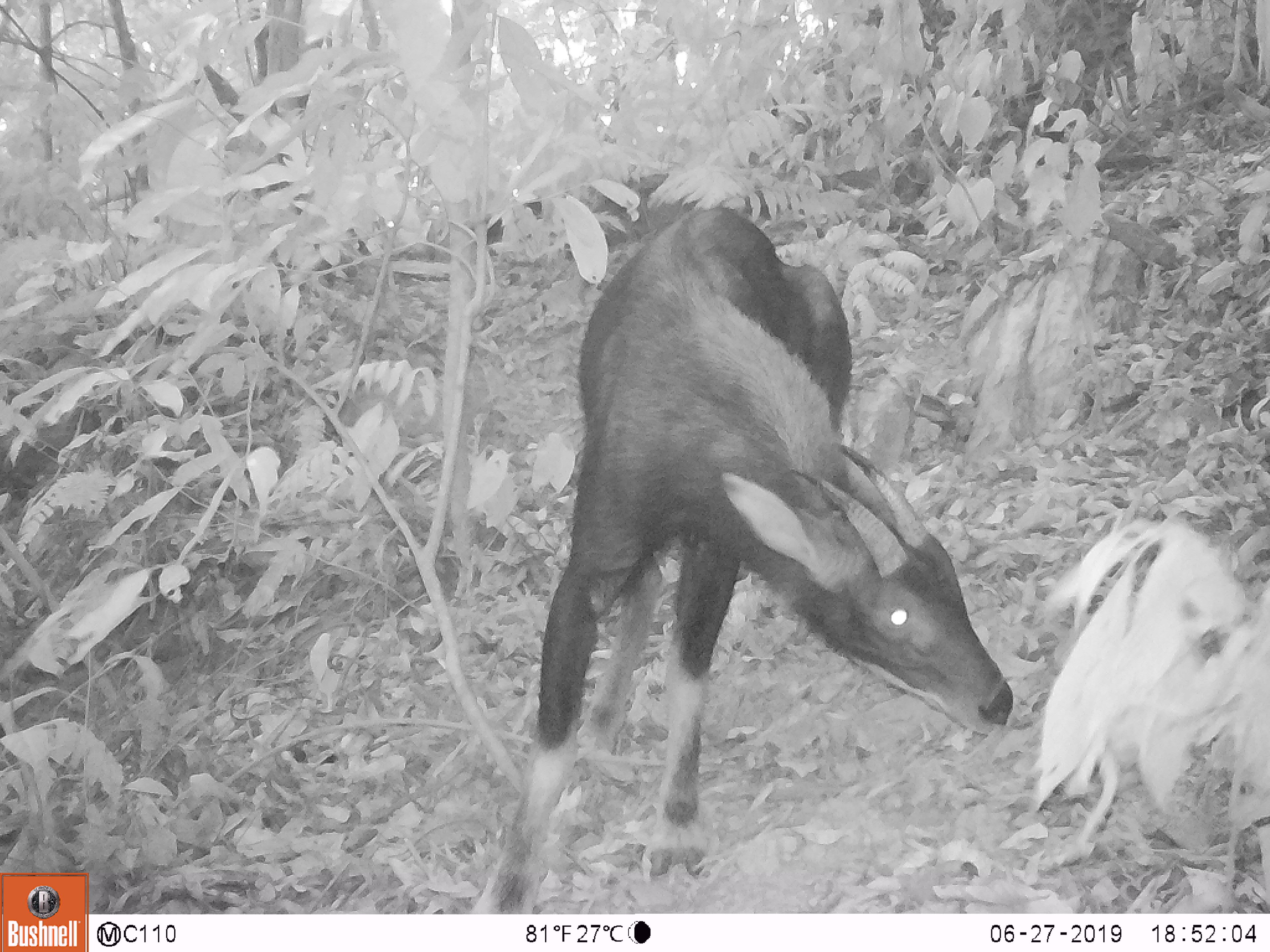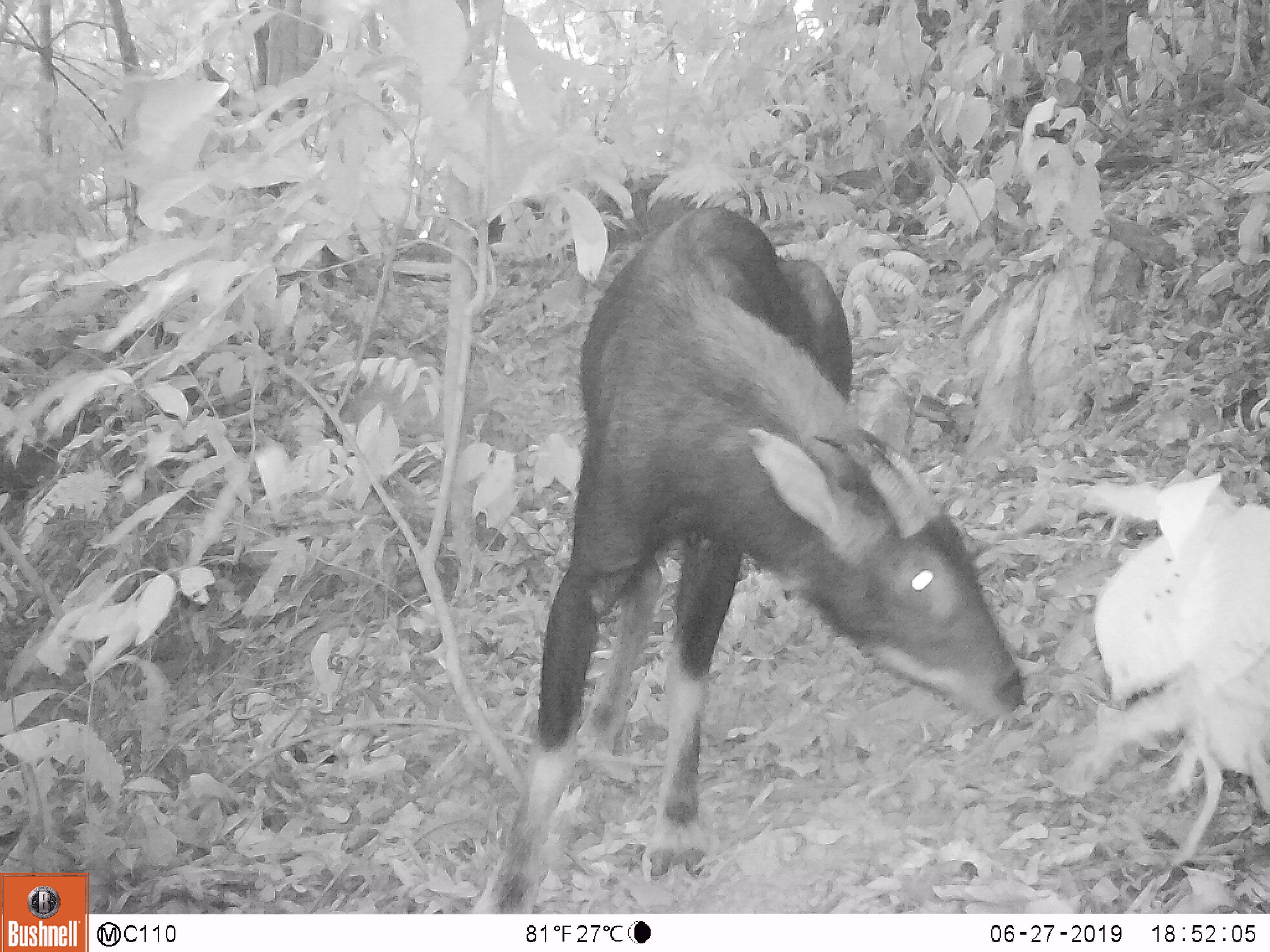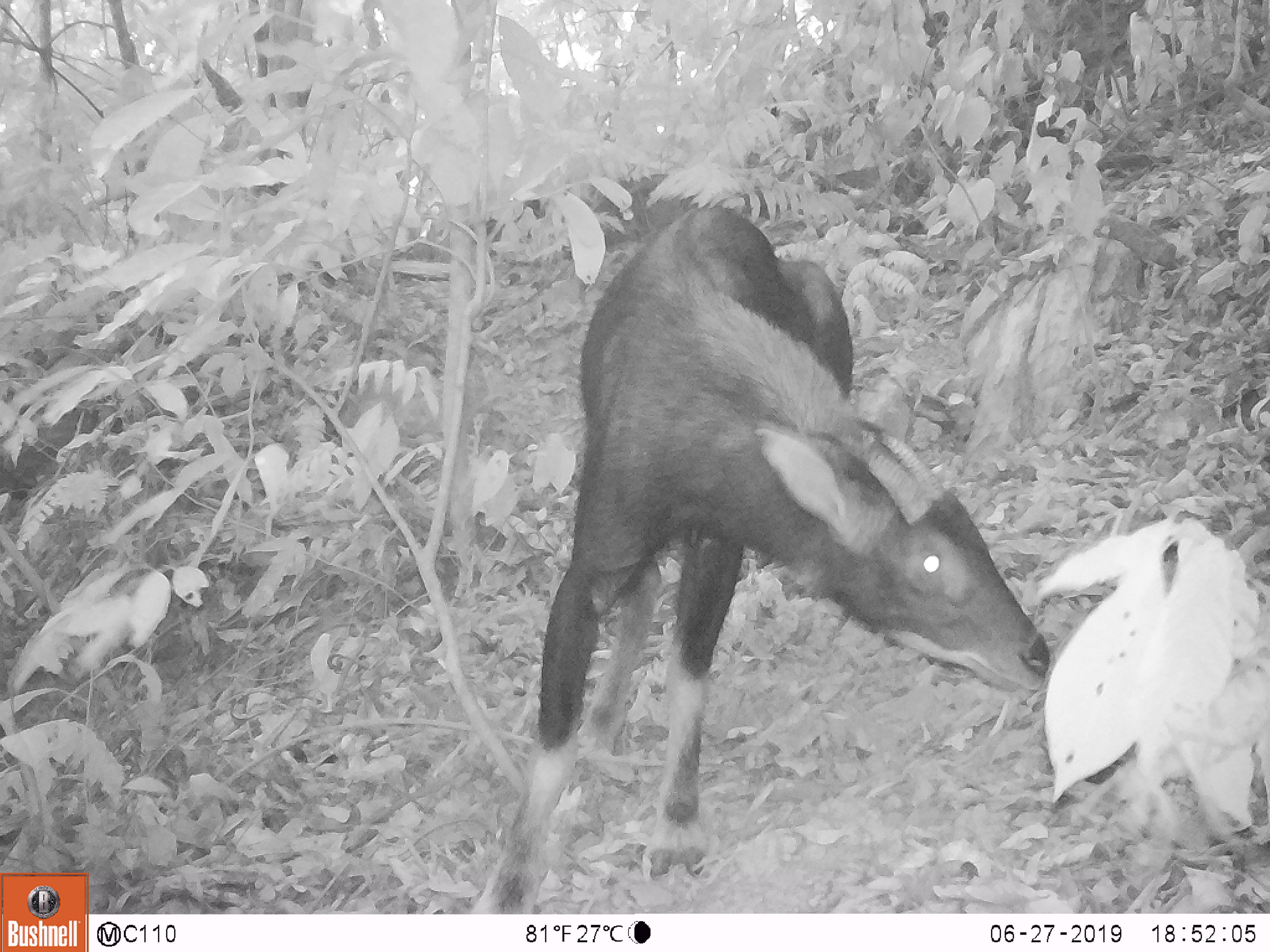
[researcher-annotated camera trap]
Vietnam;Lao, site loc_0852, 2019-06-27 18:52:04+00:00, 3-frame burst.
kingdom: Animalia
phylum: Chordata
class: Mammalia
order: Artiodactyla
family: Bovidae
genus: Capricornis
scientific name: Capricornis sumatraensis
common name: chinese serow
Chinese serow (Capricornis sumatraensis). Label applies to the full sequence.